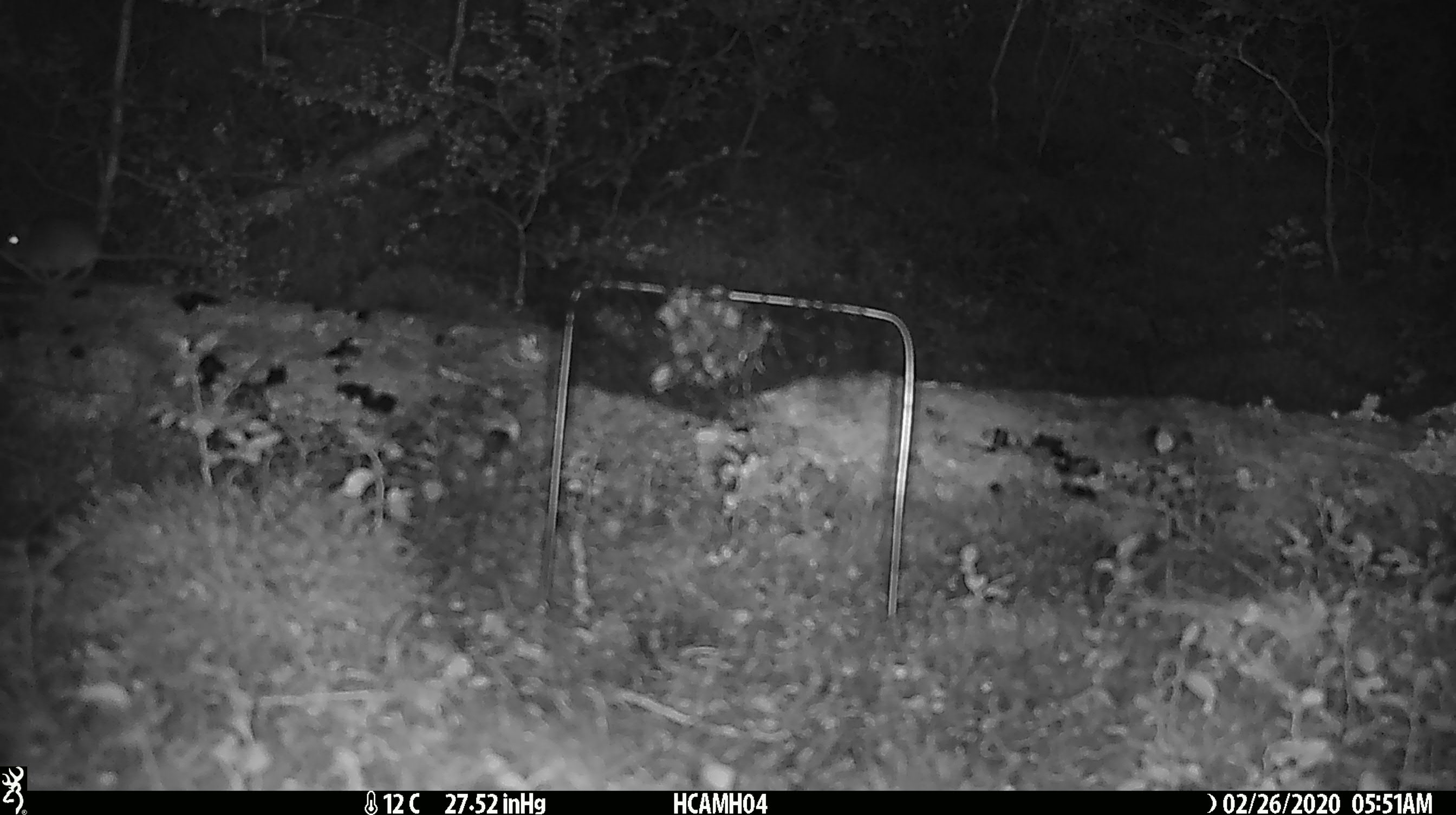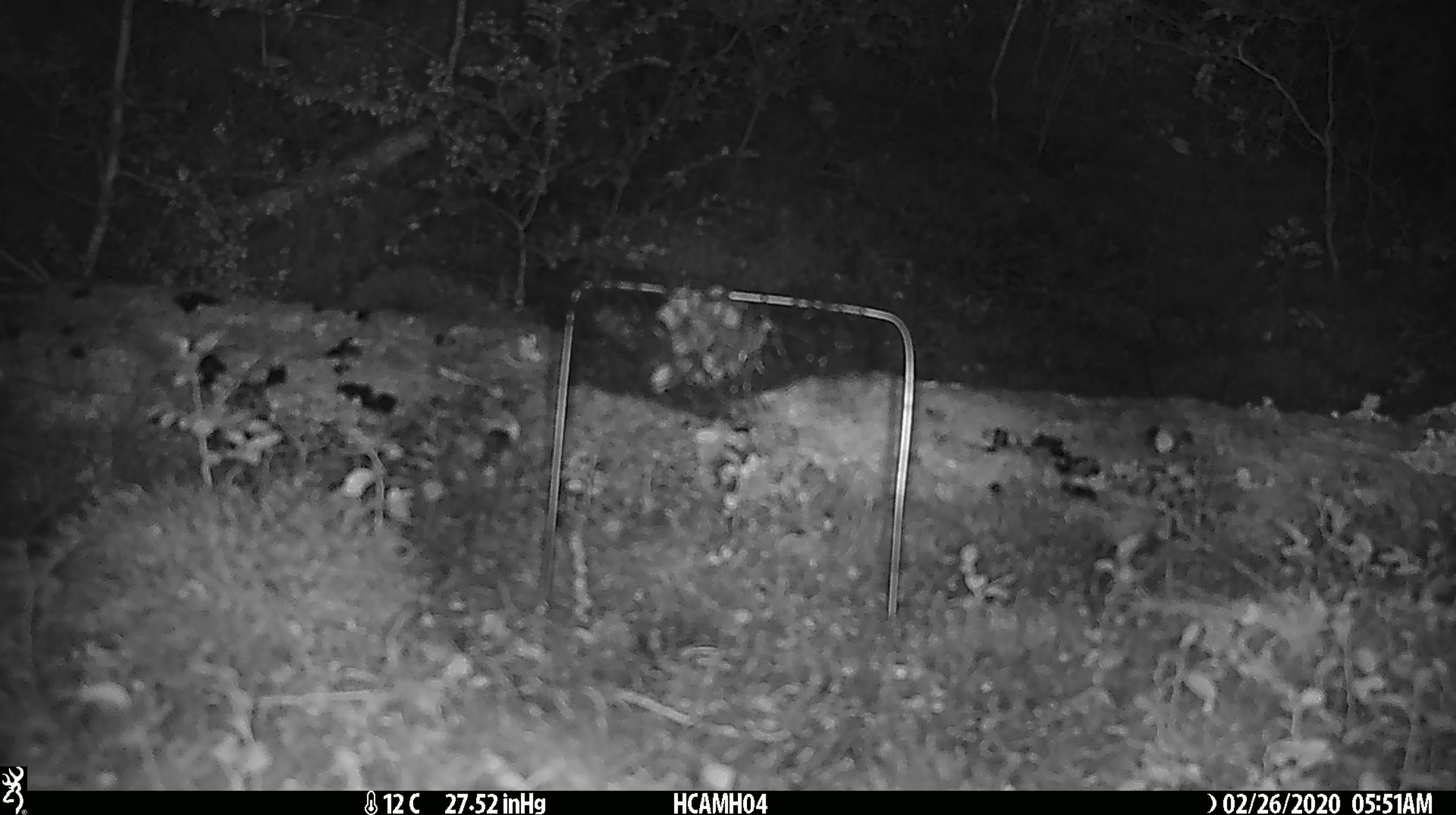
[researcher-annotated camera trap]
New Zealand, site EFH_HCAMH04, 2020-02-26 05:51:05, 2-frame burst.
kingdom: Animalia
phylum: Chordata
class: Mammalia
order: Rodentia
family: Muridae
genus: Mus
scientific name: Mus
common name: mouse